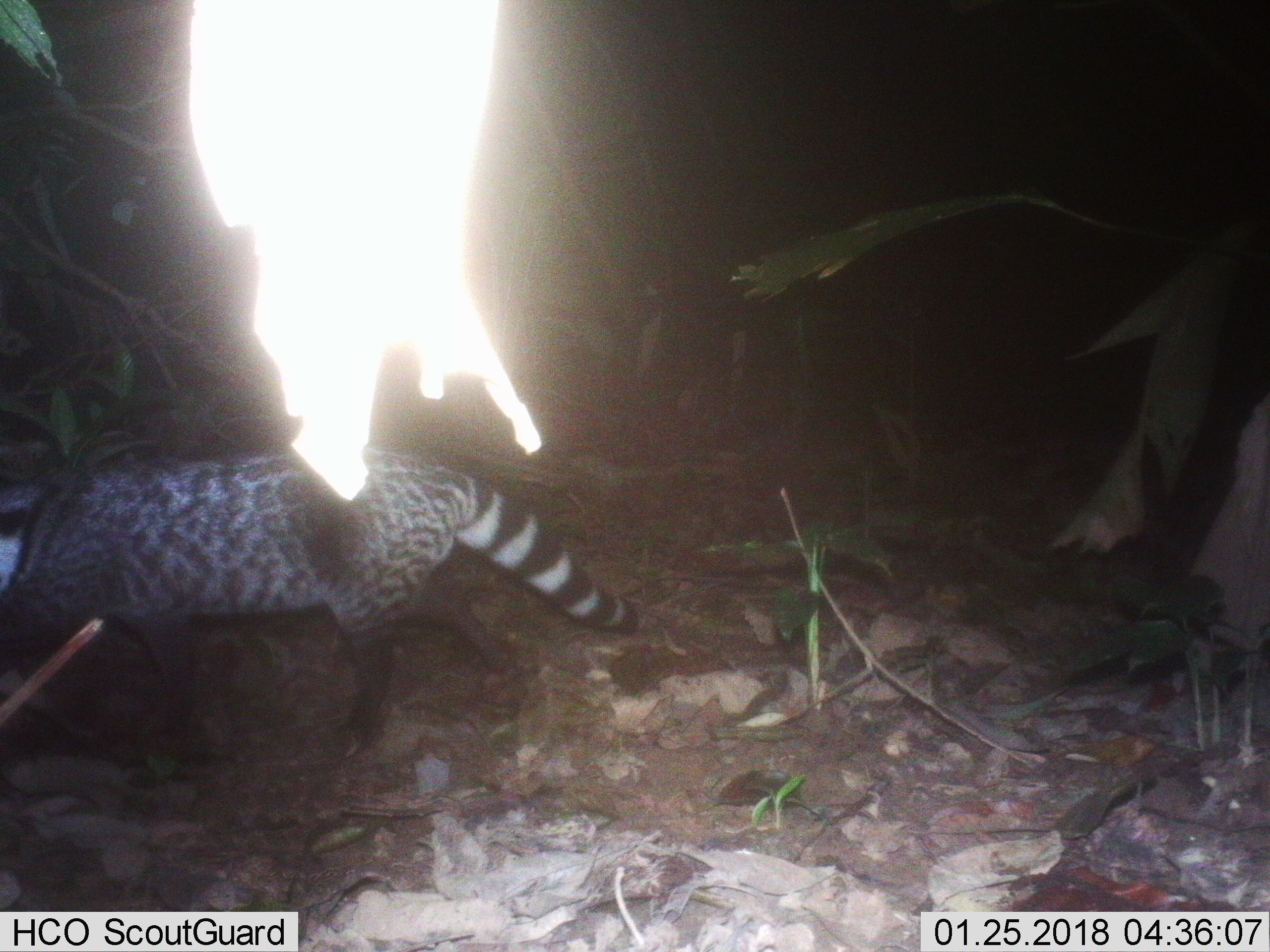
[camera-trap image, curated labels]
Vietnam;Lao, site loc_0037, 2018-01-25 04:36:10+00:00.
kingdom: Animalia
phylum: Chordata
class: Mammalia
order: Carnivora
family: Viverridae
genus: Viverra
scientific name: Viverra zibetha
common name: large indian civet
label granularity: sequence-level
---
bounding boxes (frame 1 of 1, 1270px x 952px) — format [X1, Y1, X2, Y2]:
large indian civet: [0, 452, 638, 745]